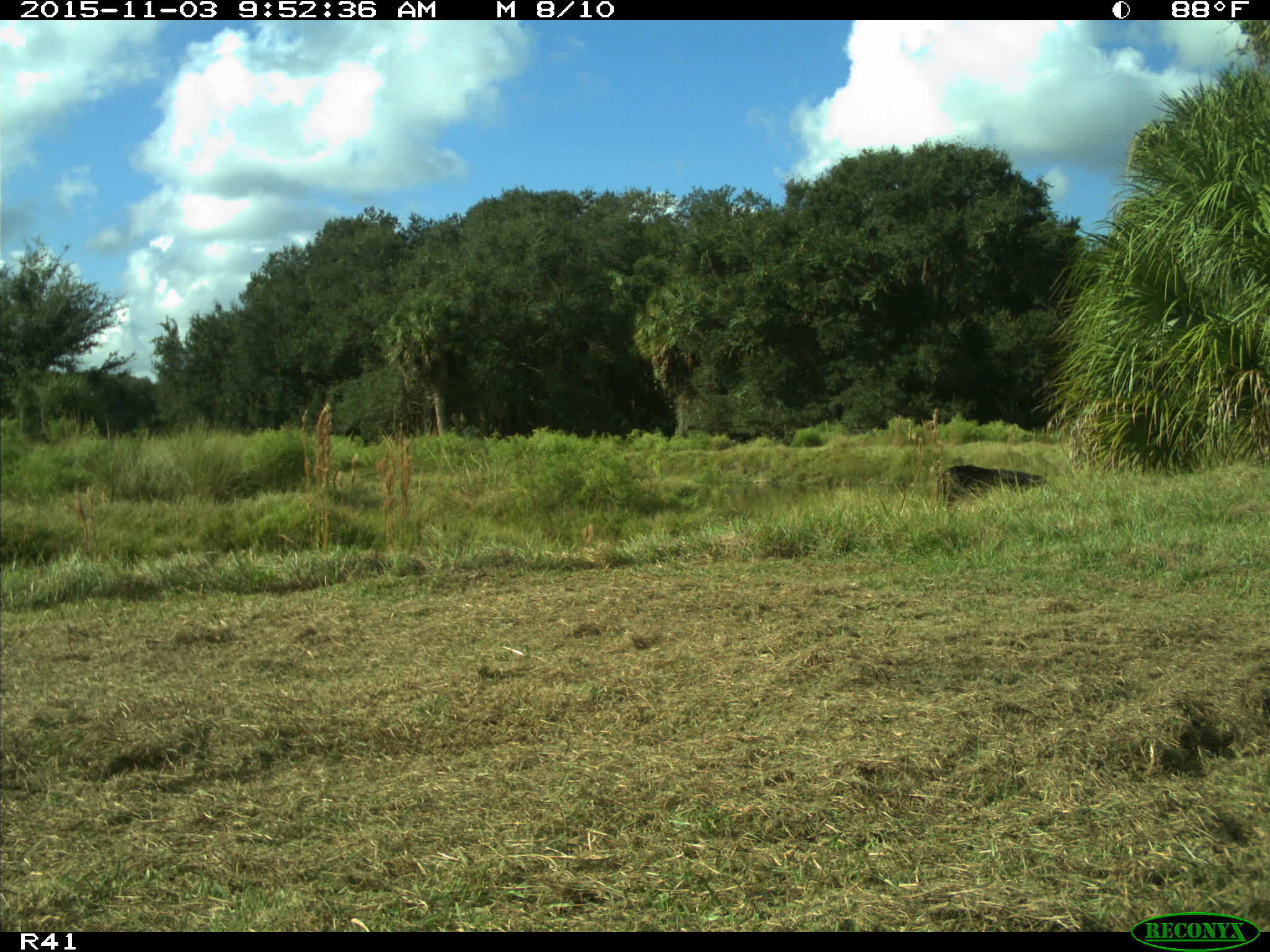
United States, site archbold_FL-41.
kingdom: Animalia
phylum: Chordata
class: Mammalia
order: Artiodactyla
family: Bovidae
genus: Bos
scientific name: Bos taurus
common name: domestic cow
Bos taurus (domestic cow).